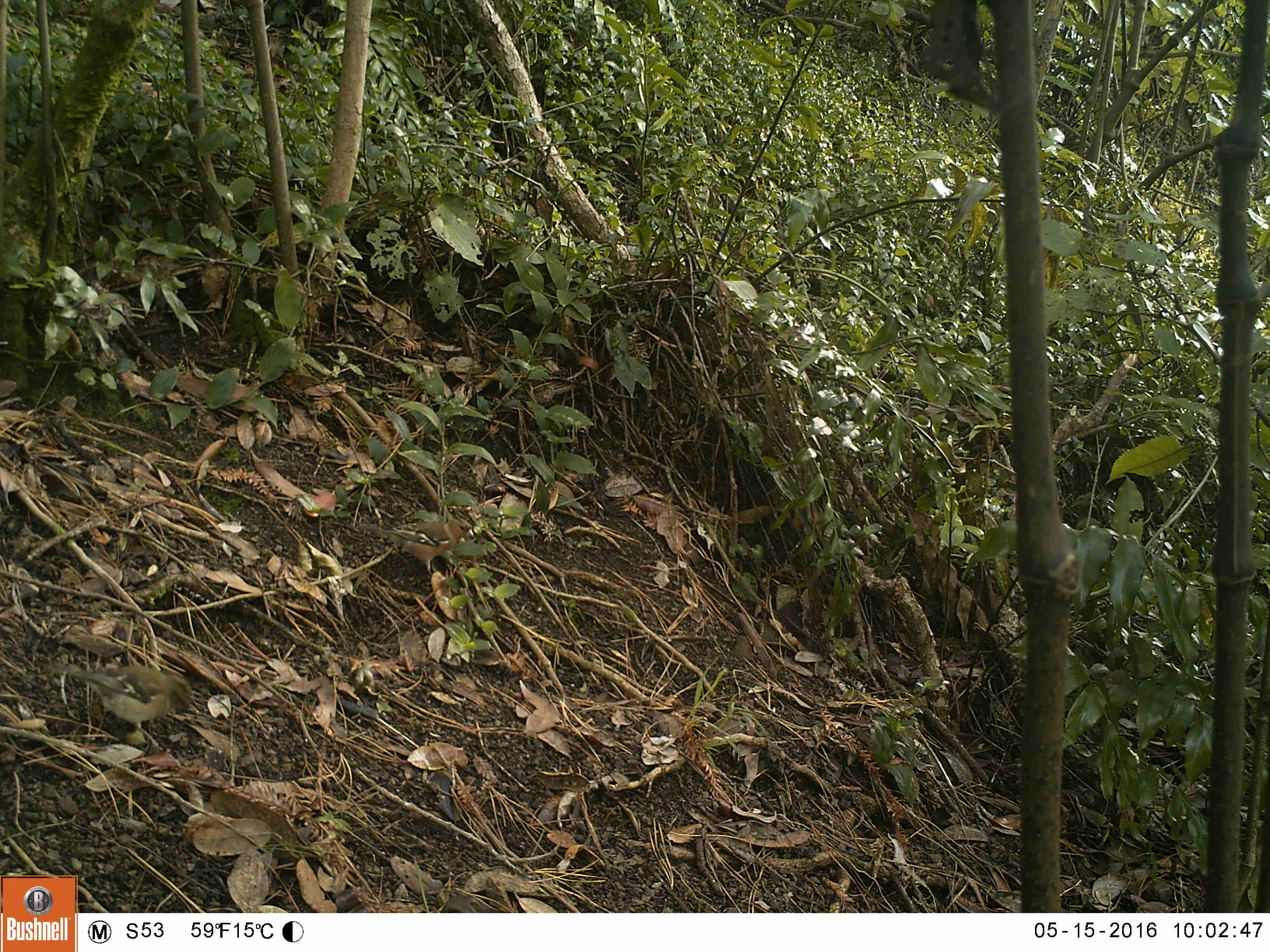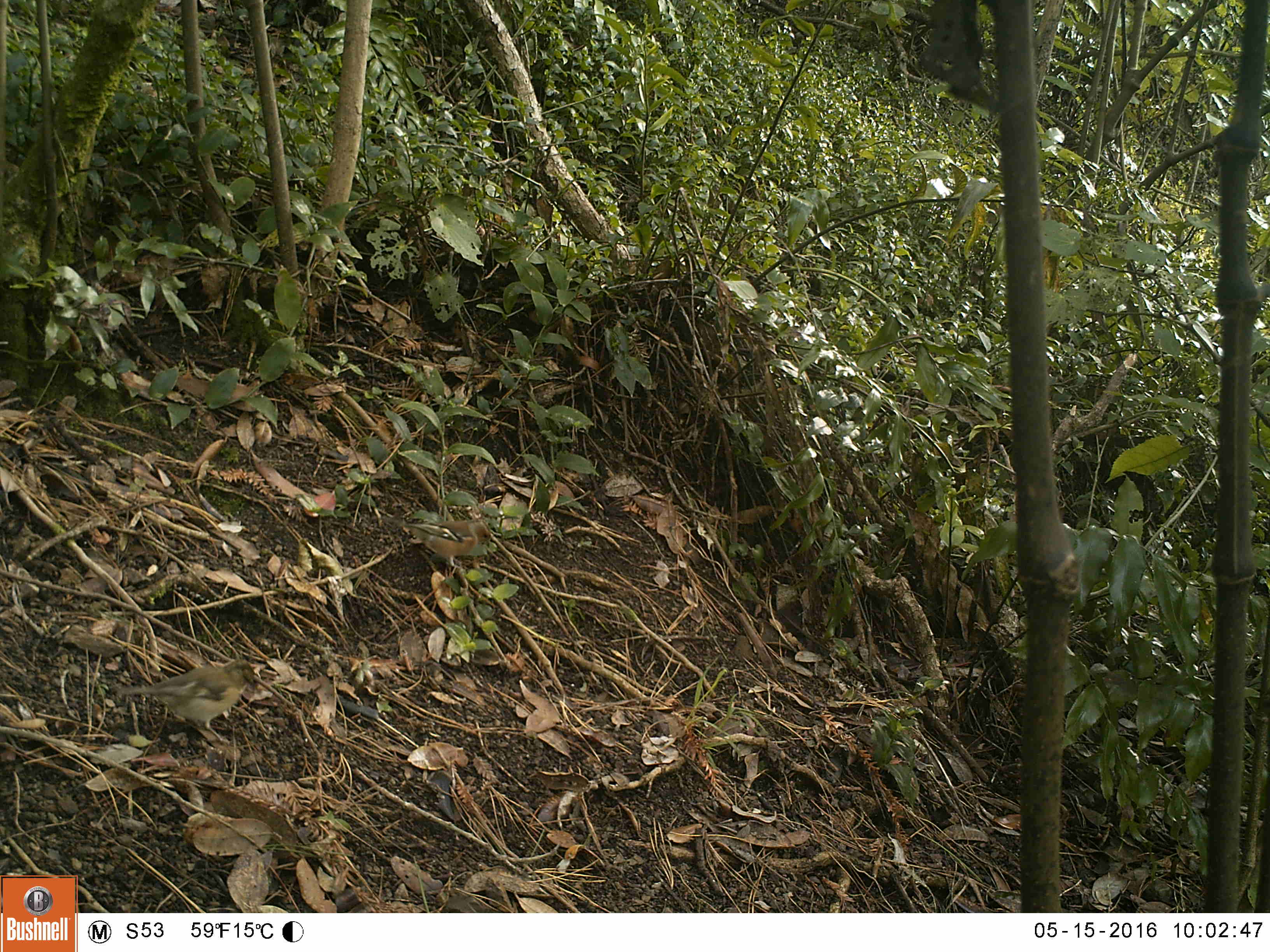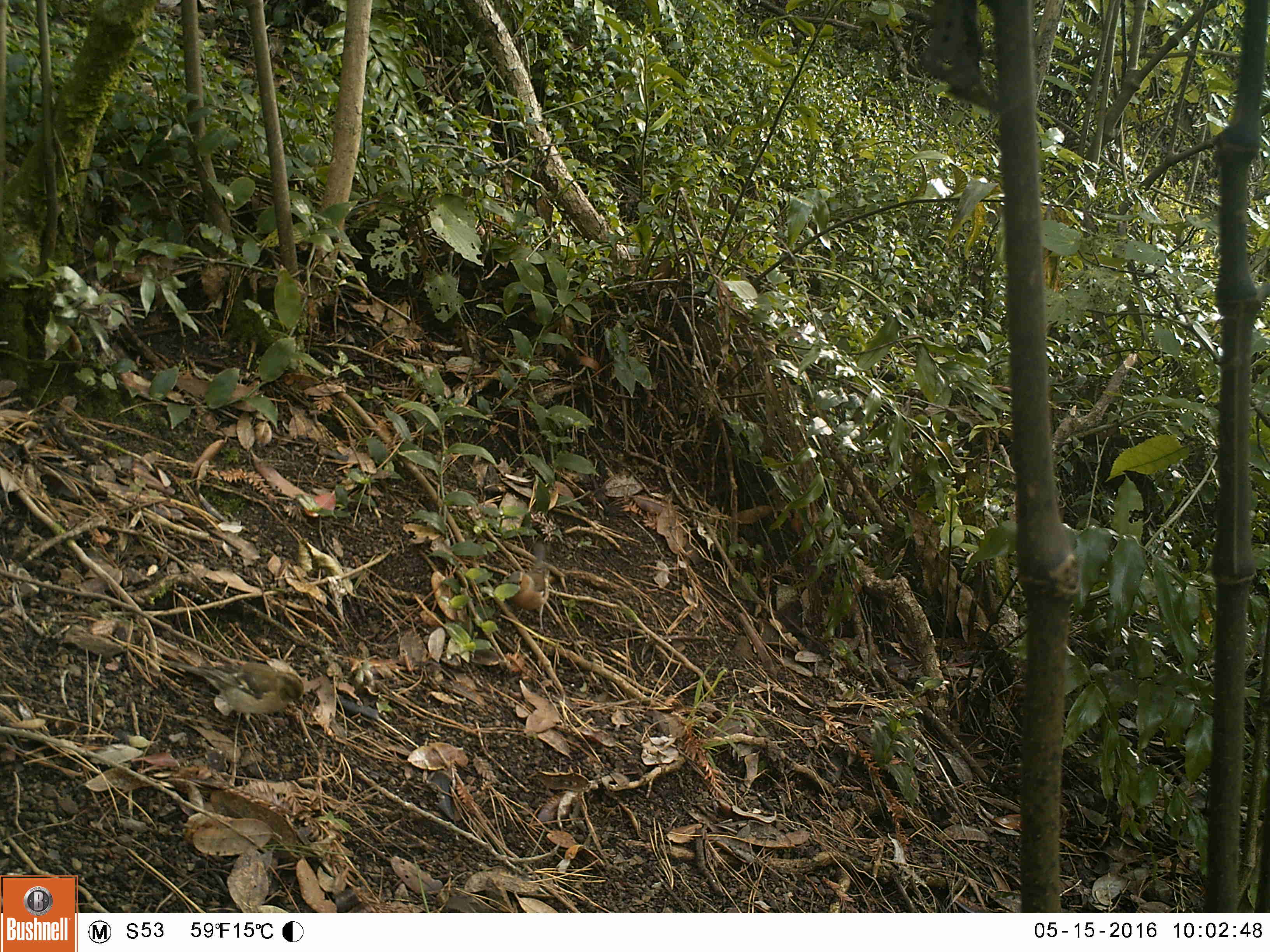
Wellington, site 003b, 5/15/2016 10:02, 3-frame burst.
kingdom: Animalia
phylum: Chordata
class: Aves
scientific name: Aves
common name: bird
Bird (Aves).